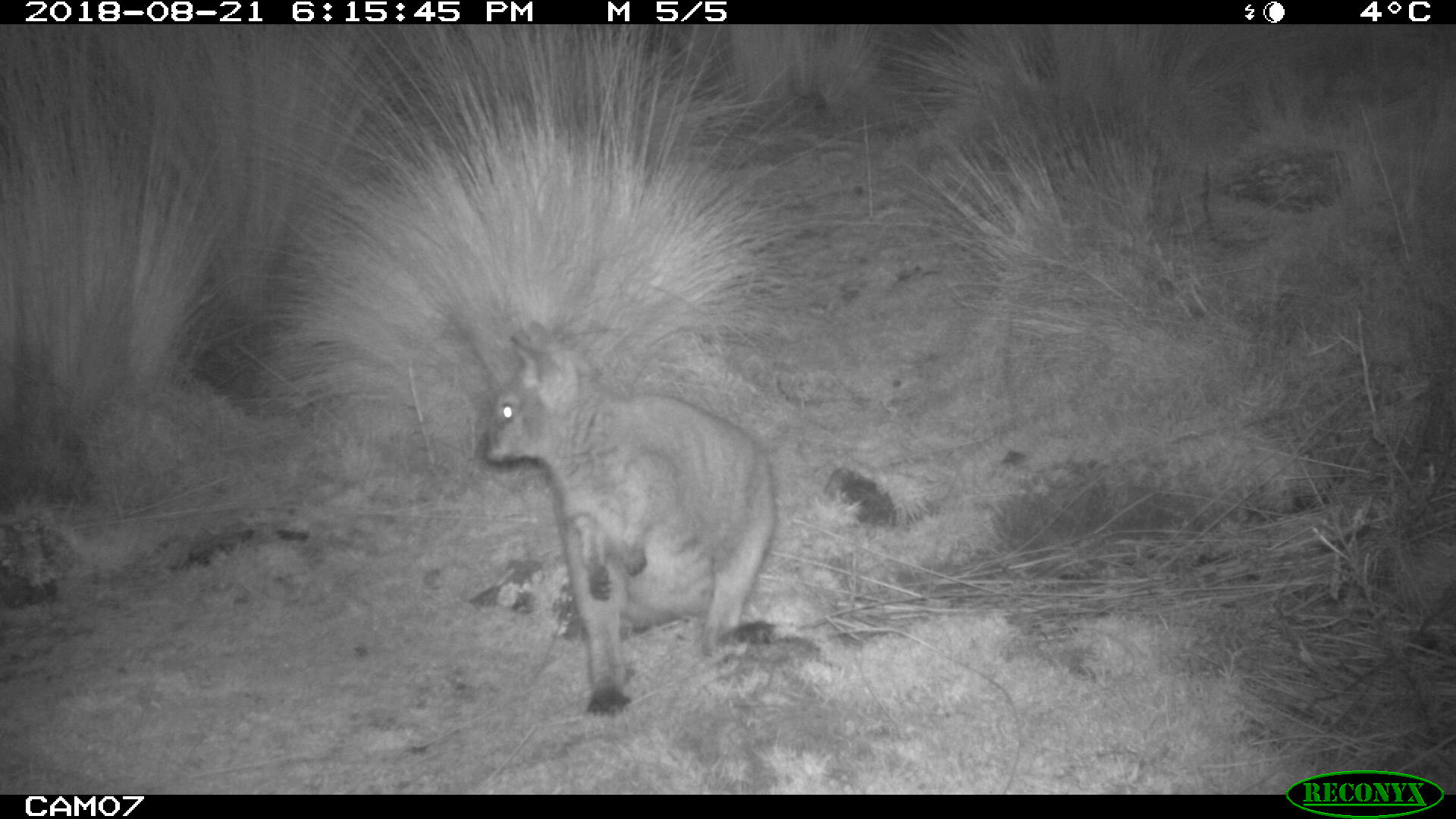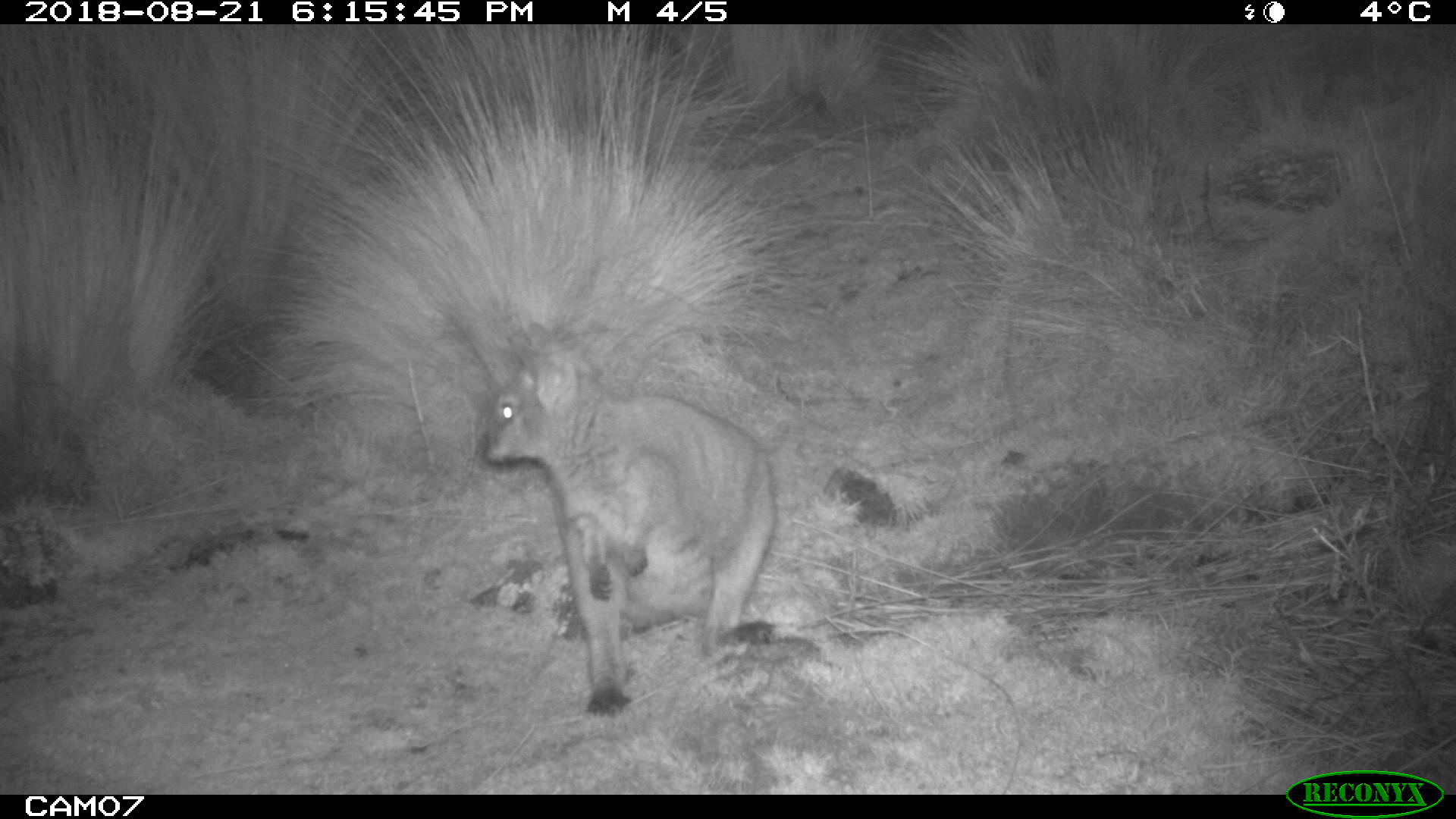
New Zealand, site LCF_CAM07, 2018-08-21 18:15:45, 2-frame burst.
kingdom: Animalia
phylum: Chordata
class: Mammalia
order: Diprotodontia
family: Macropodidae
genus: Notamacropus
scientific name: Notamacropus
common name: wallaby